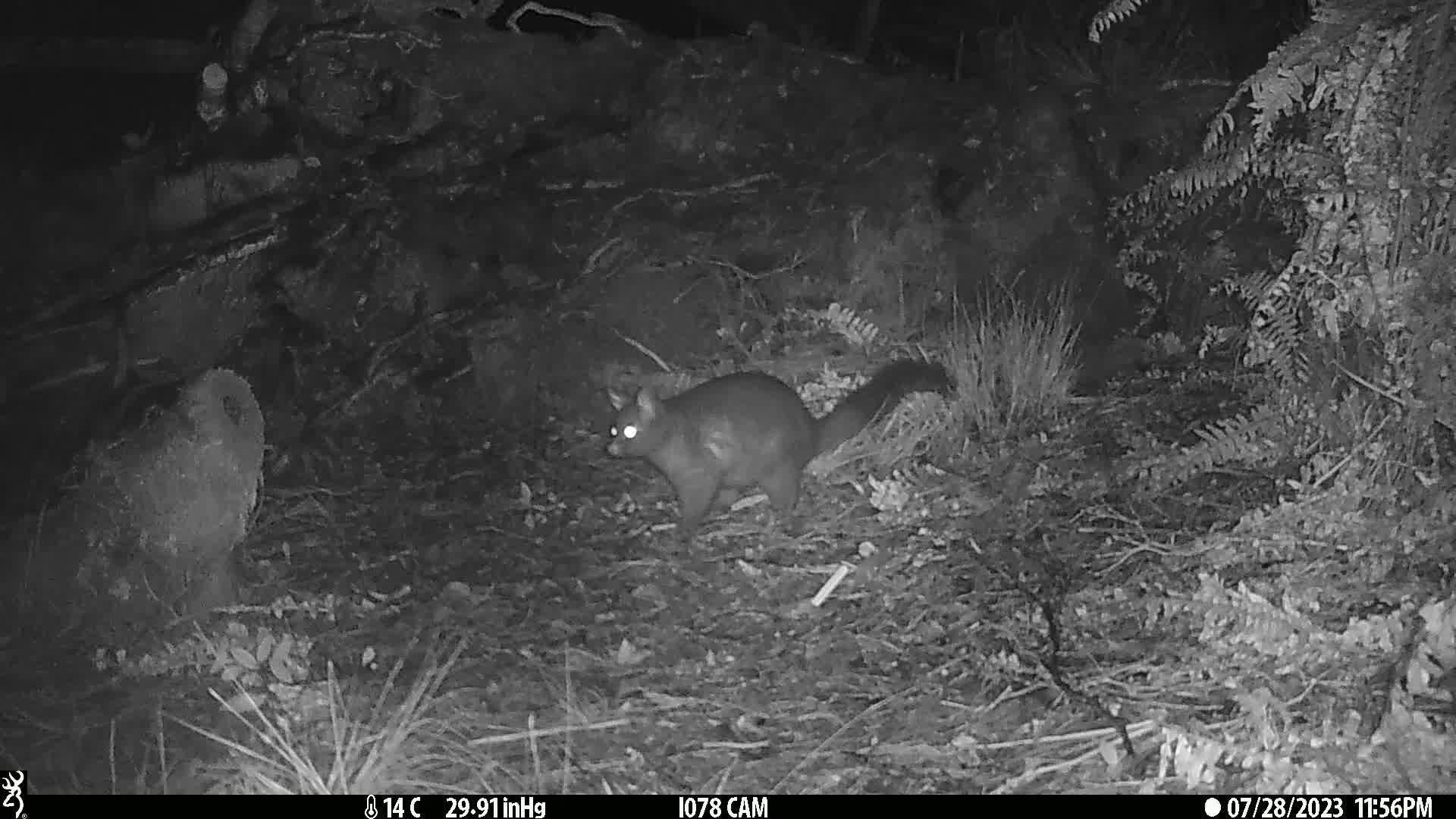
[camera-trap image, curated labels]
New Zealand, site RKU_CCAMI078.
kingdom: Animalia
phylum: Chordata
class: Mammalia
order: Diprotodontia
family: Phalangeridae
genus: Trichosurus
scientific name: Trichosurus vulpecula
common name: common brushtail possum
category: possum